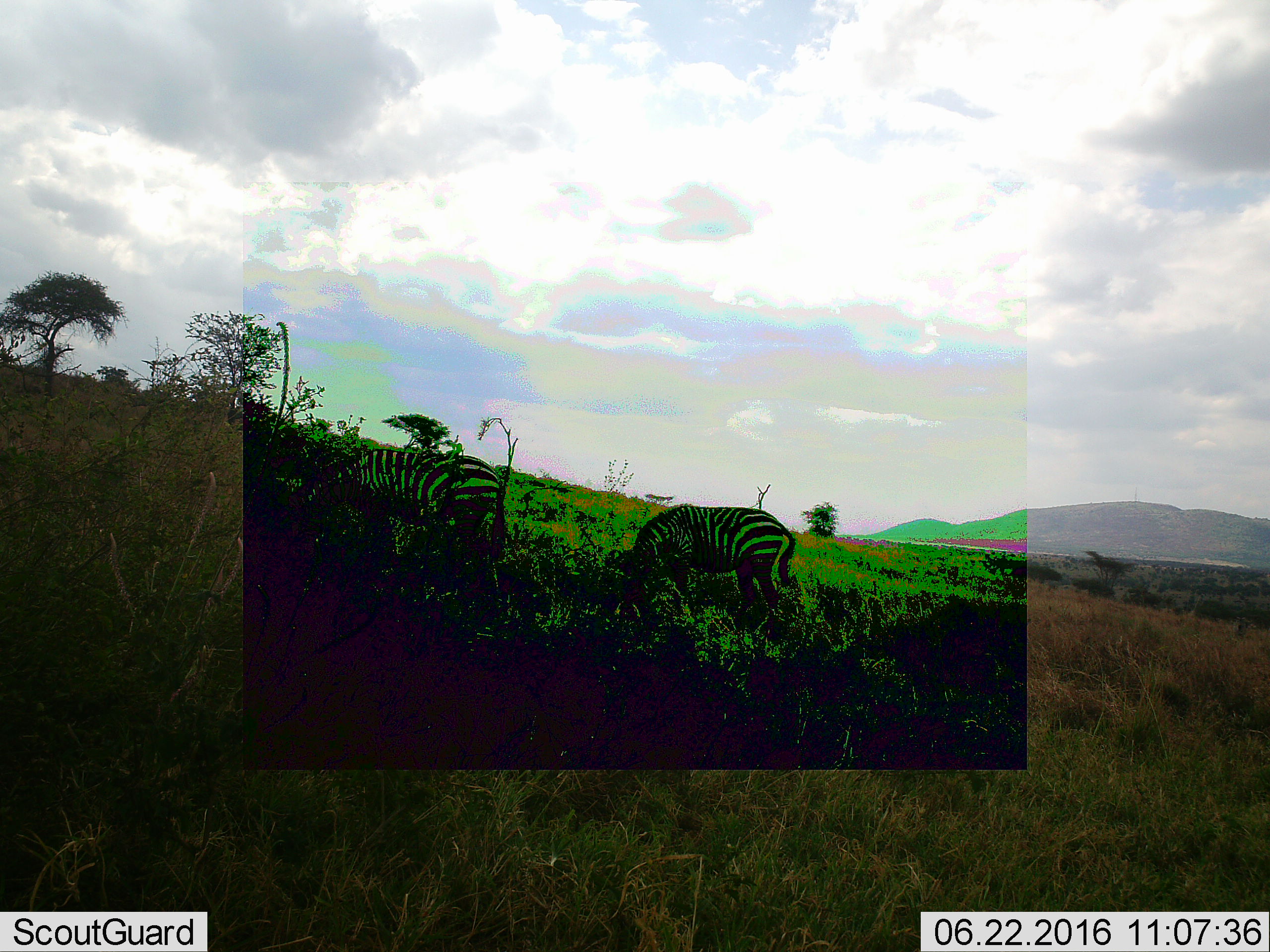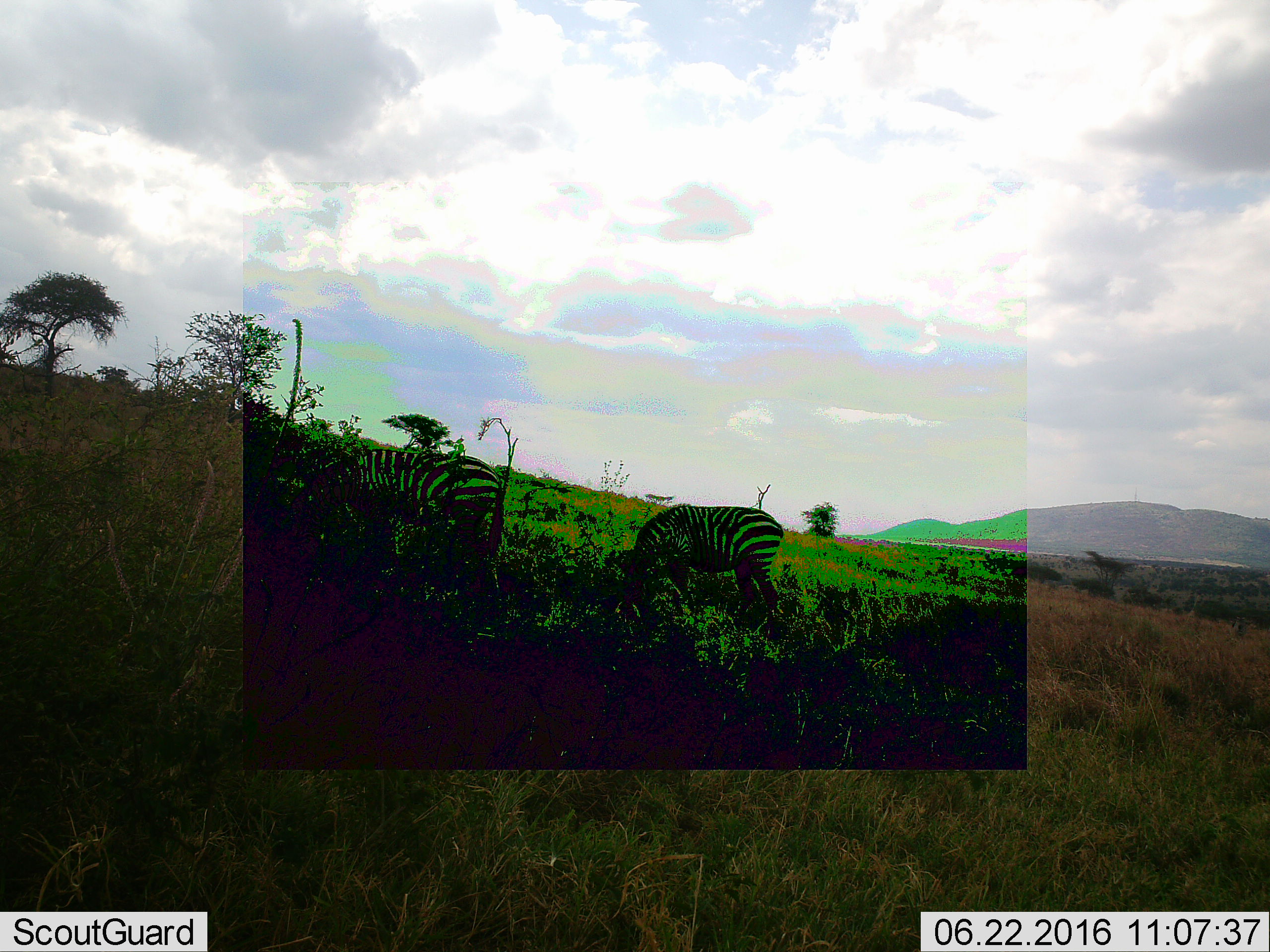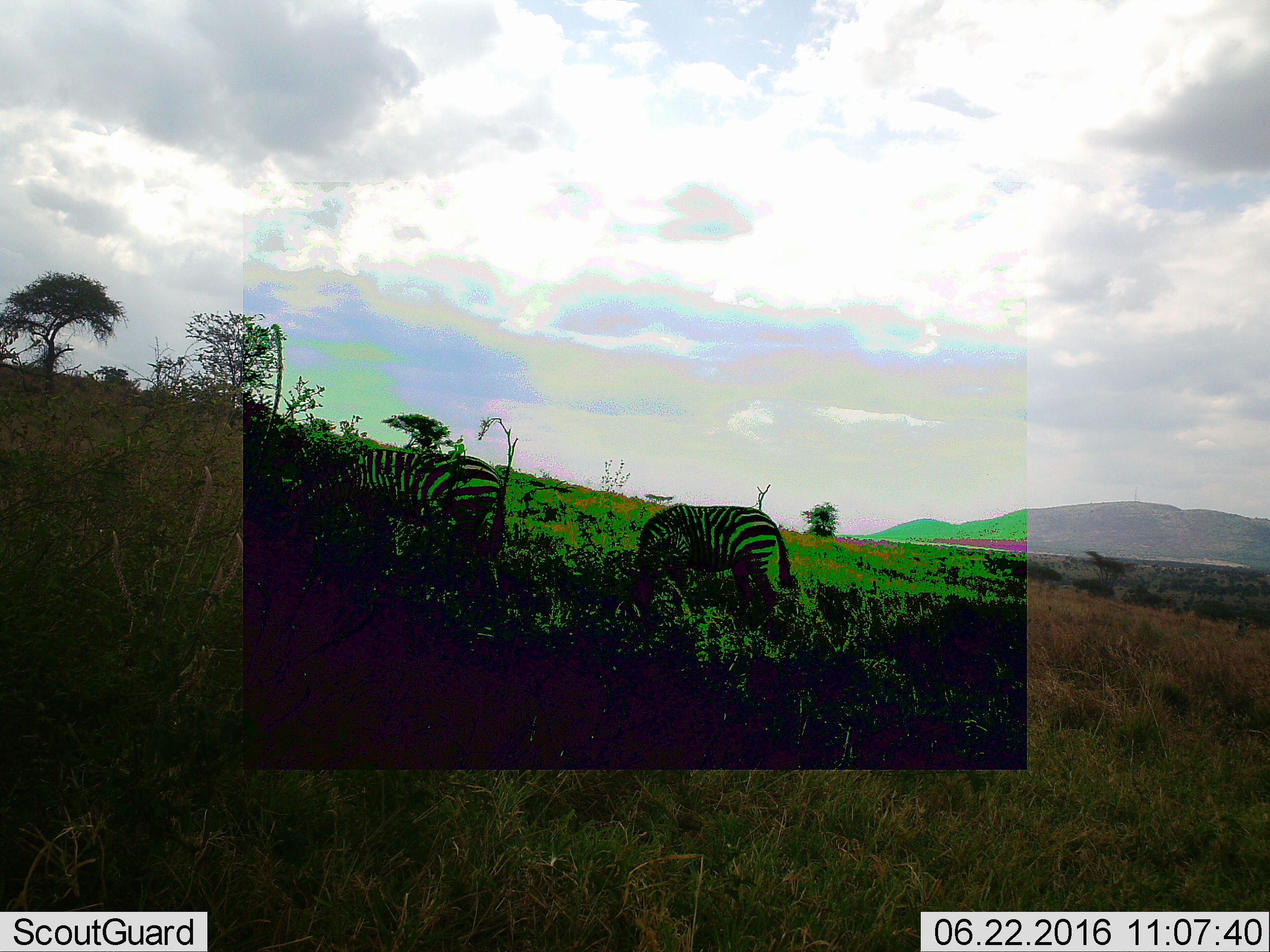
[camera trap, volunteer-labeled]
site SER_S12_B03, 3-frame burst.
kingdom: Animalia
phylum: Chordata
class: Mammalia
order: Perissodactyla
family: Equidae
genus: Equus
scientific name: Equus quagga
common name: plains zebra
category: zebraplains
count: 2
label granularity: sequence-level